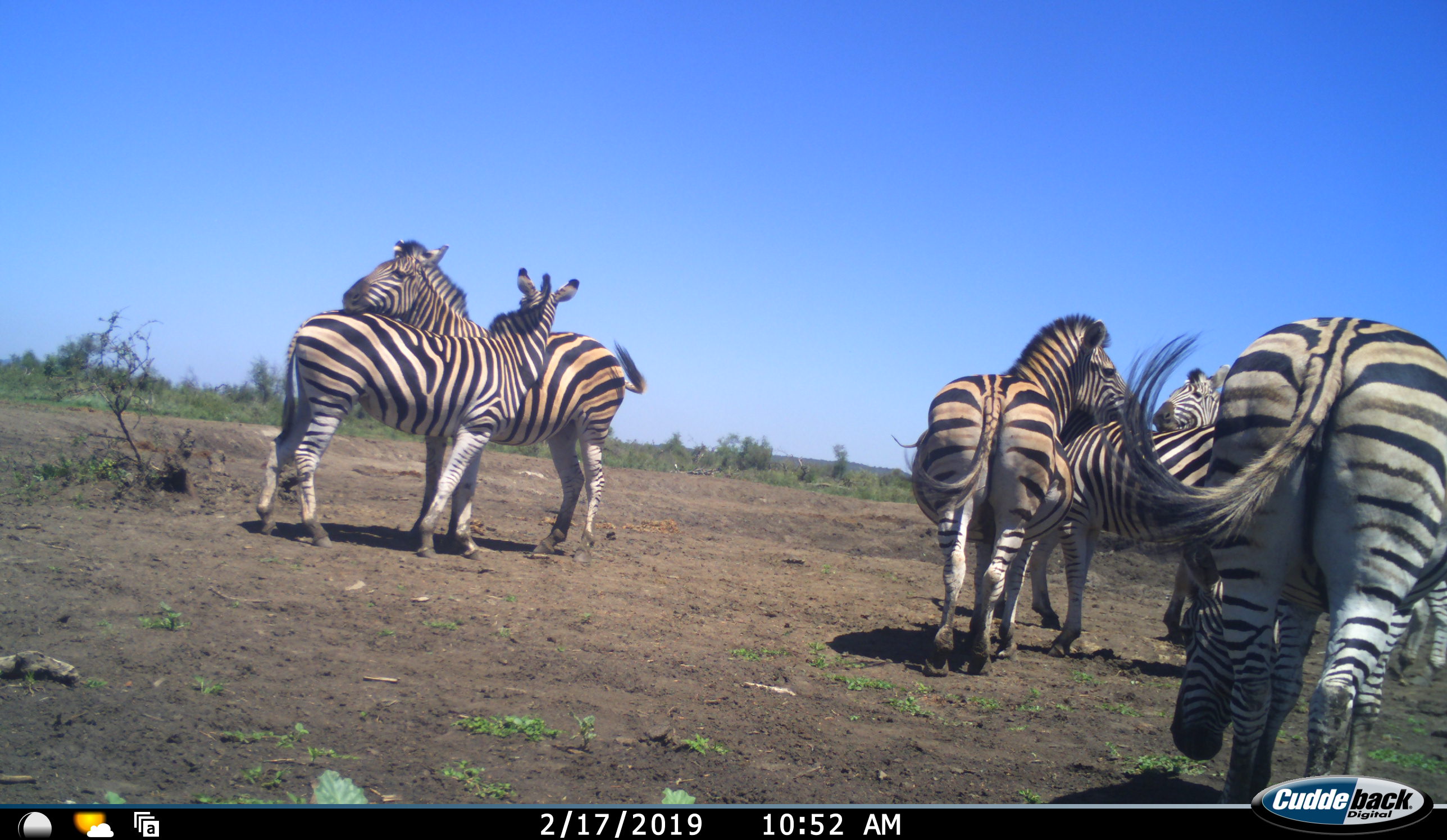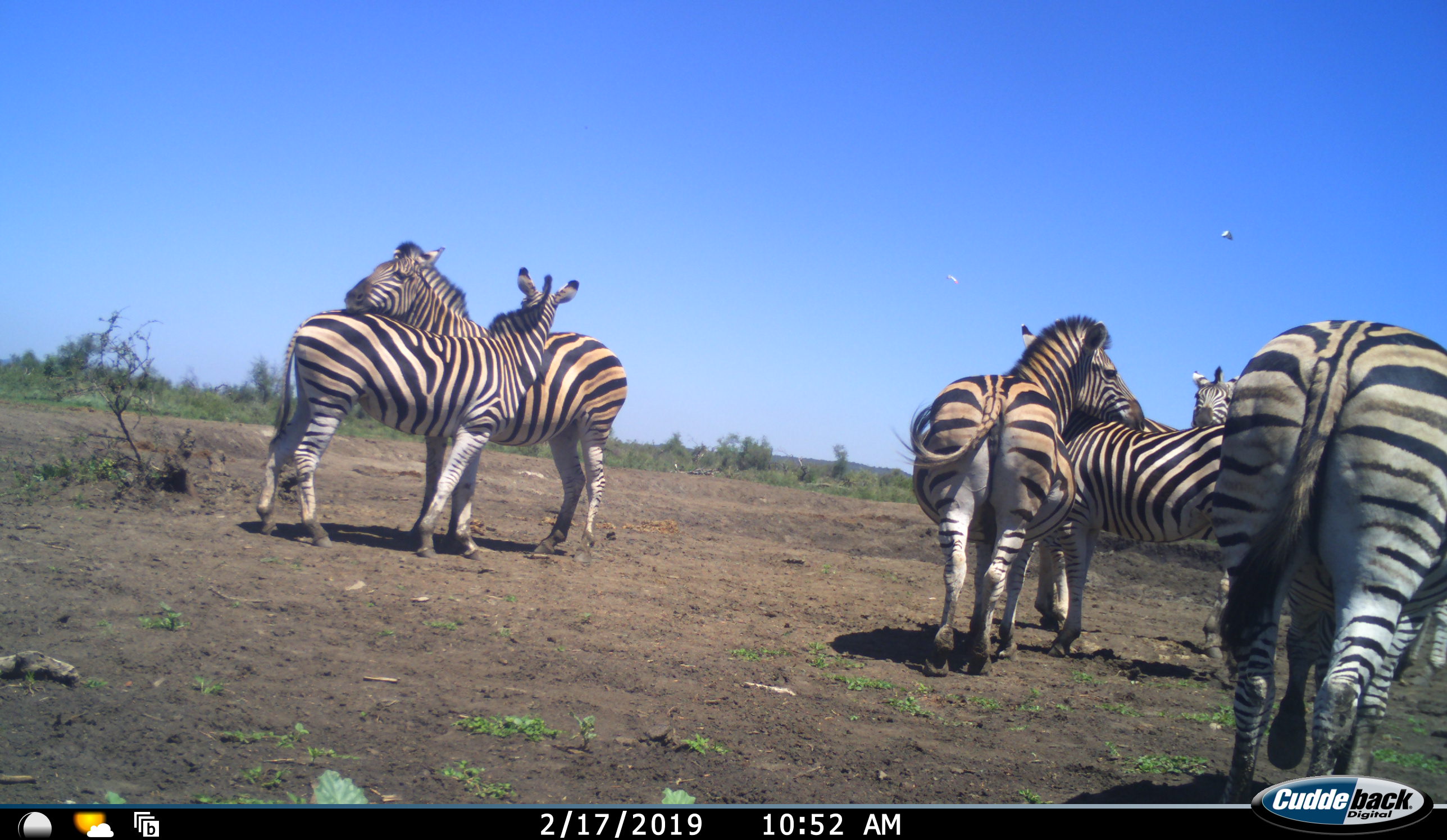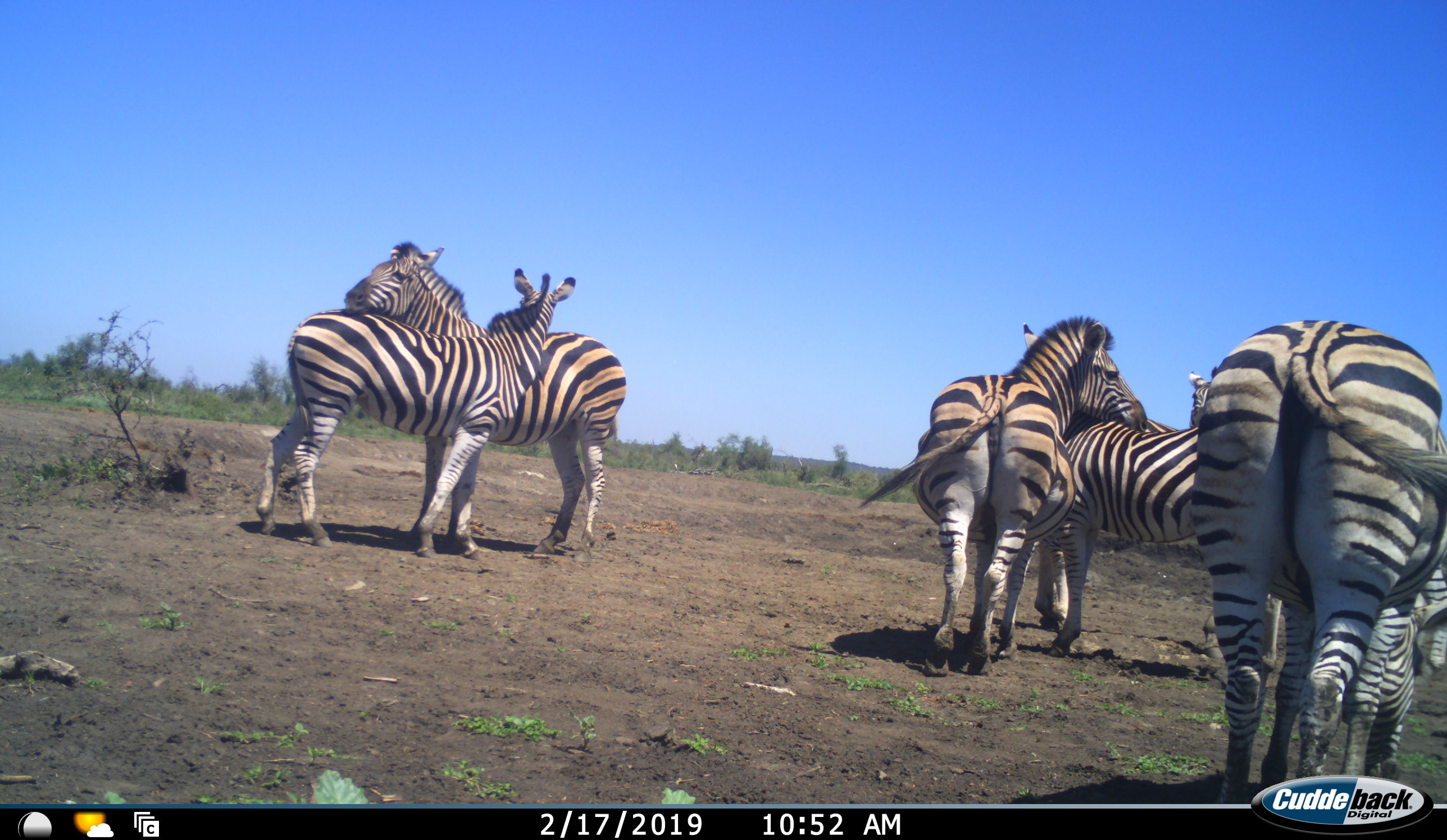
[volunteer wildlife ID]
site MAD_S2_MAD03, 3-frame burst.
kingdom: Animalia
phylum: Chordata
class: Mammalia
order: Perissodactyla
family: Equidae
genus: Equus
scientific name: Equus quagga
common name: plains zebra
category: zebraplains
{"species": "zebraplains (plains zebra) (Equus quagga)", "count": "7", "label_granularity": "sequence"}